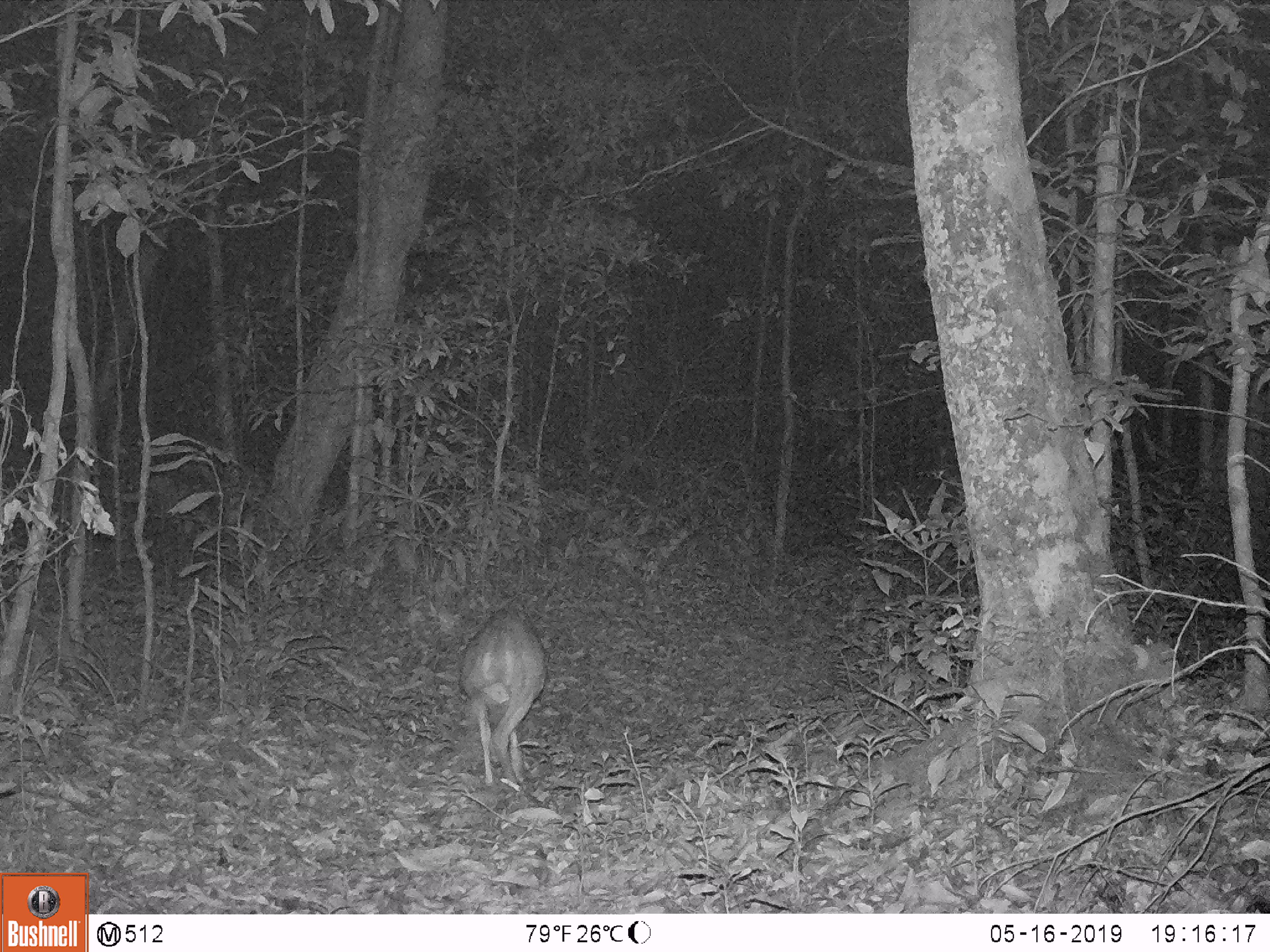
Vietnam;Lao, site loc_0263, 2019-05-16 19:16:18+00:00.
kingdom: Animalia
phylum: Chordata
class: Mammalia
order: Artiodactyla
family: Cervidae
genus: Muntiacus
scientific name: Muntiacus vuquangensis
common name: large-antlered muntjac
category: large antlered muntjac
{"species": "large antlered muntjac (large-antlered muntjac) (Muntiacus vuquangensis)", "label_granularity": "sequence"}